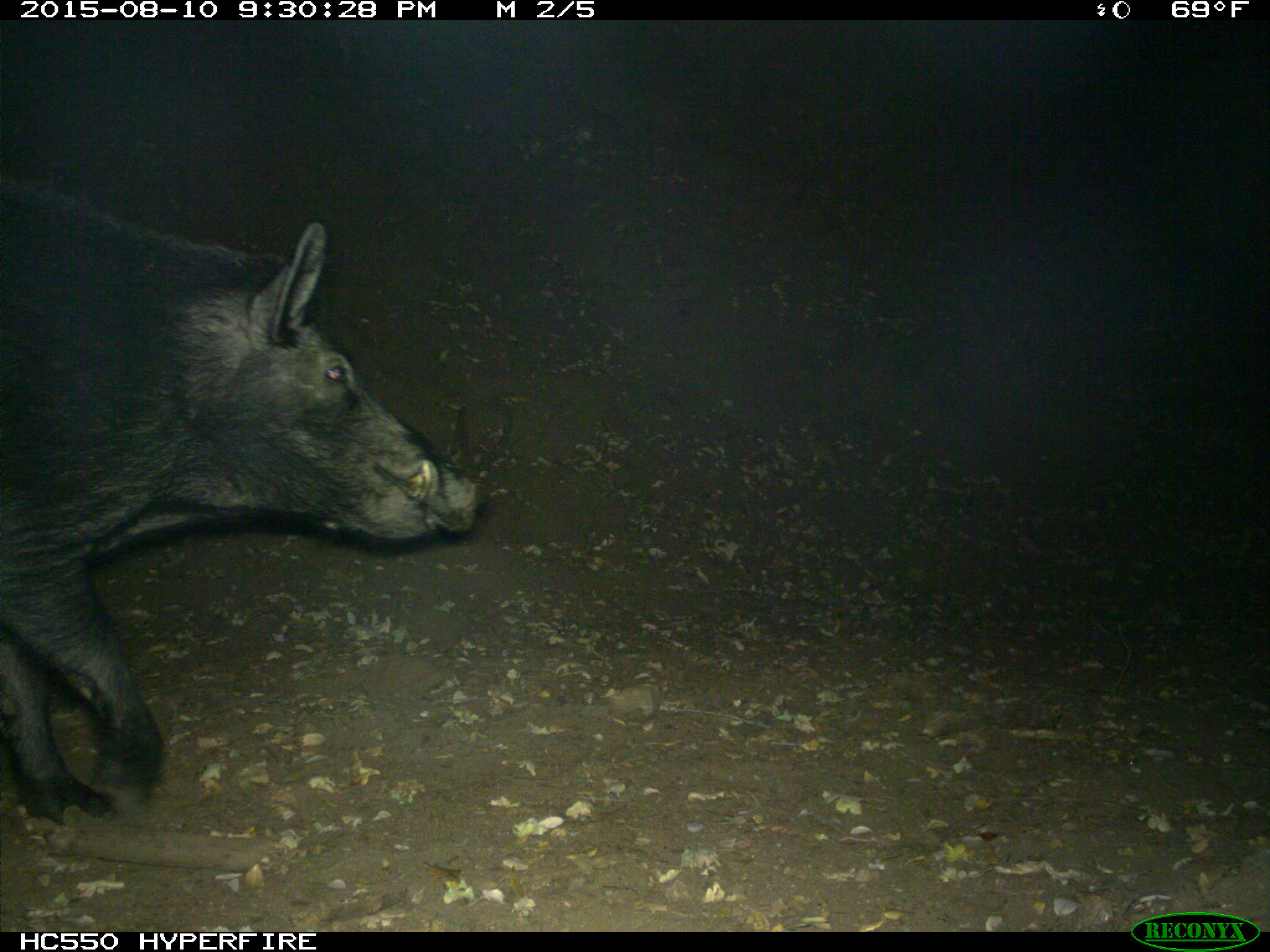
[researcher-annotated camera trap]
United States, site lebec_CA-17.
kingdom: Animalia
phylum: Chordata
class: Mammalia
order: Artiodactyla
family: Suidae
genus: Sus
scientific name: Sus scrofa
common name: wild boar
Sus scrofa (wild boar).